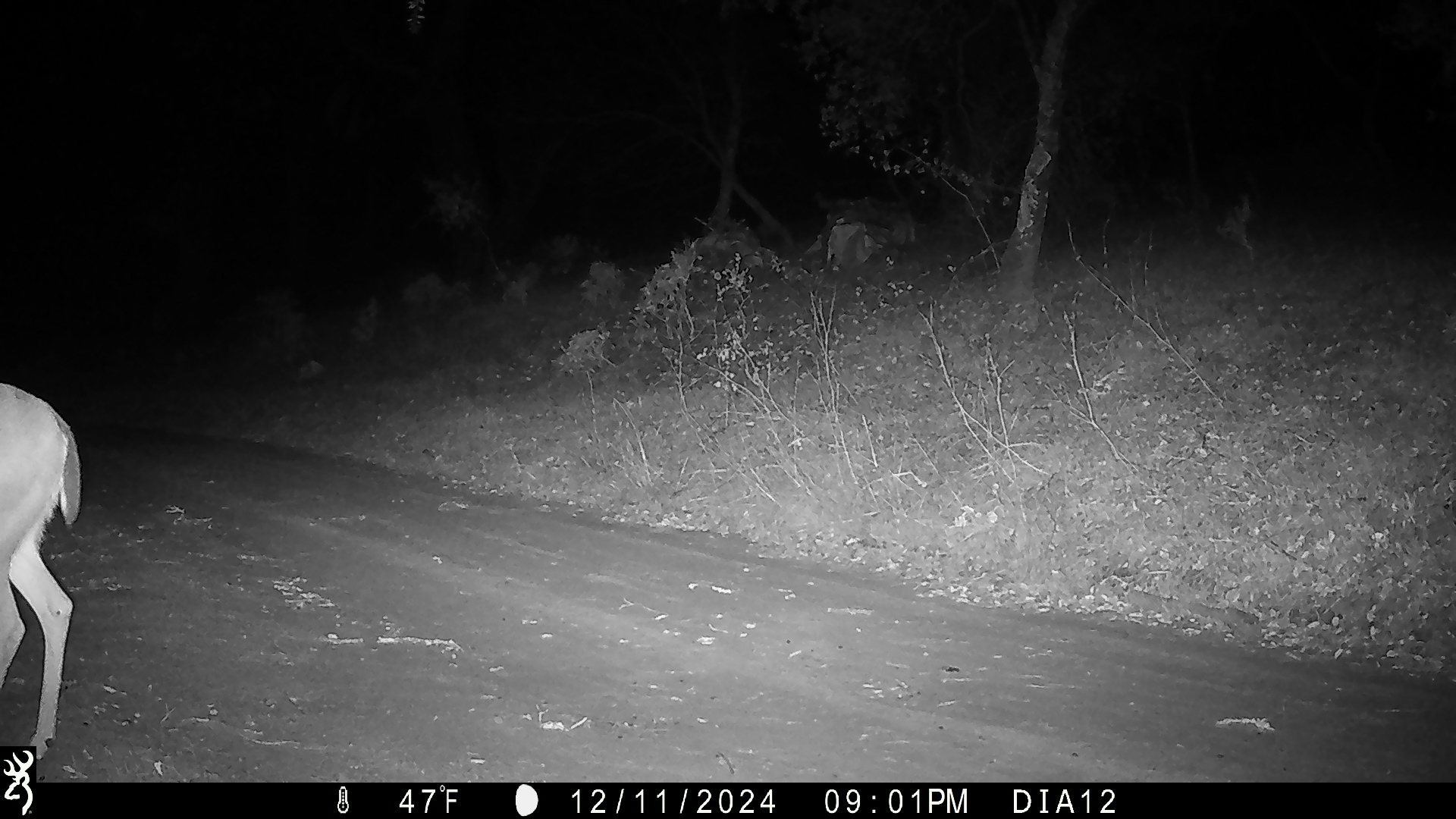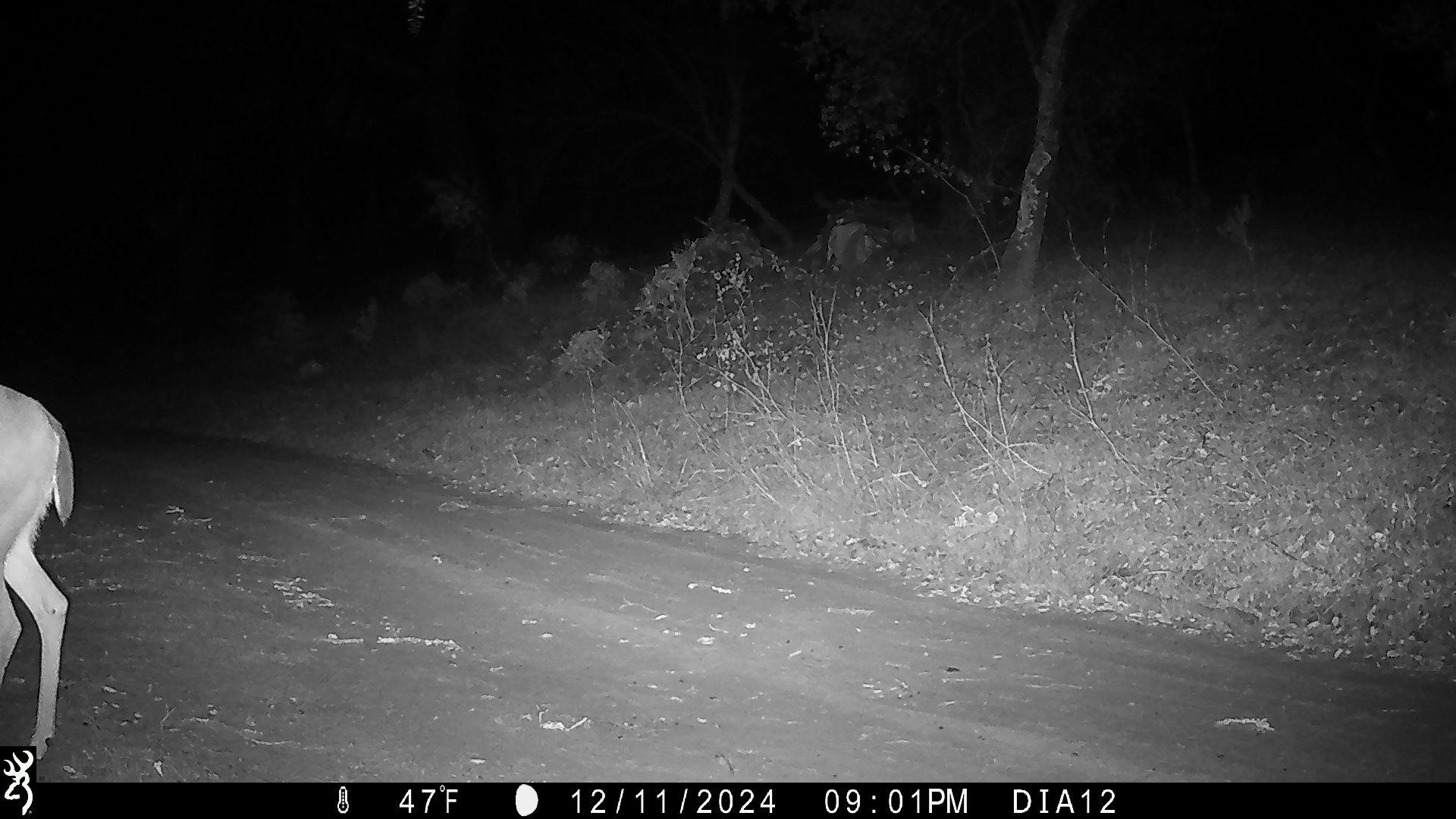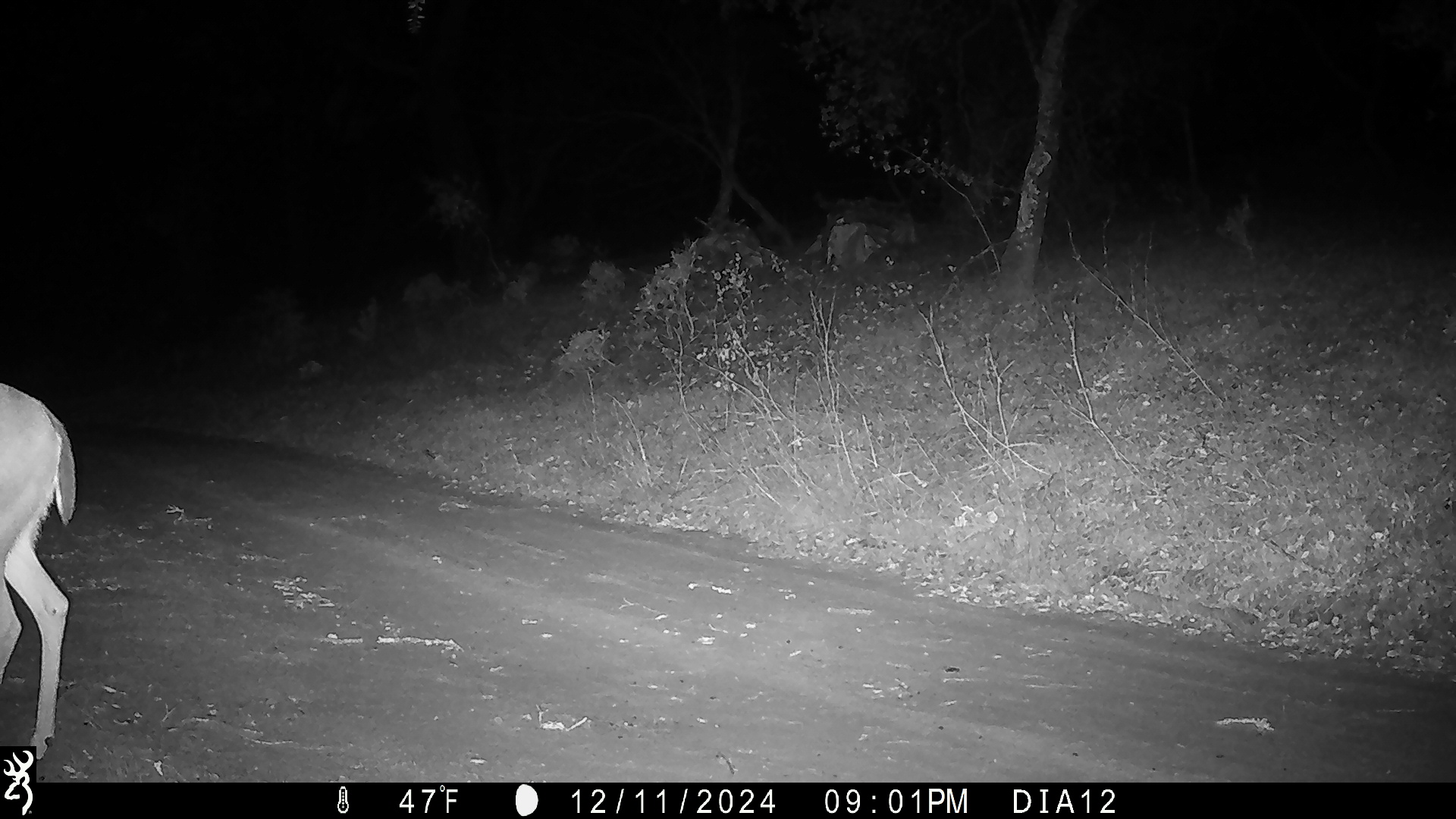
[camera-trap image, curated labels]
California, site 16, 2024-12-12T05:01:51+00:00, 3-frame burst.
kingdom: Animalia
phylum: Chordata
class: Mammalia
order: Artiodactyla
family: Cervidae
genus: Odocoileus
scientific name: Odocoileus hemionus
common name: mule deer